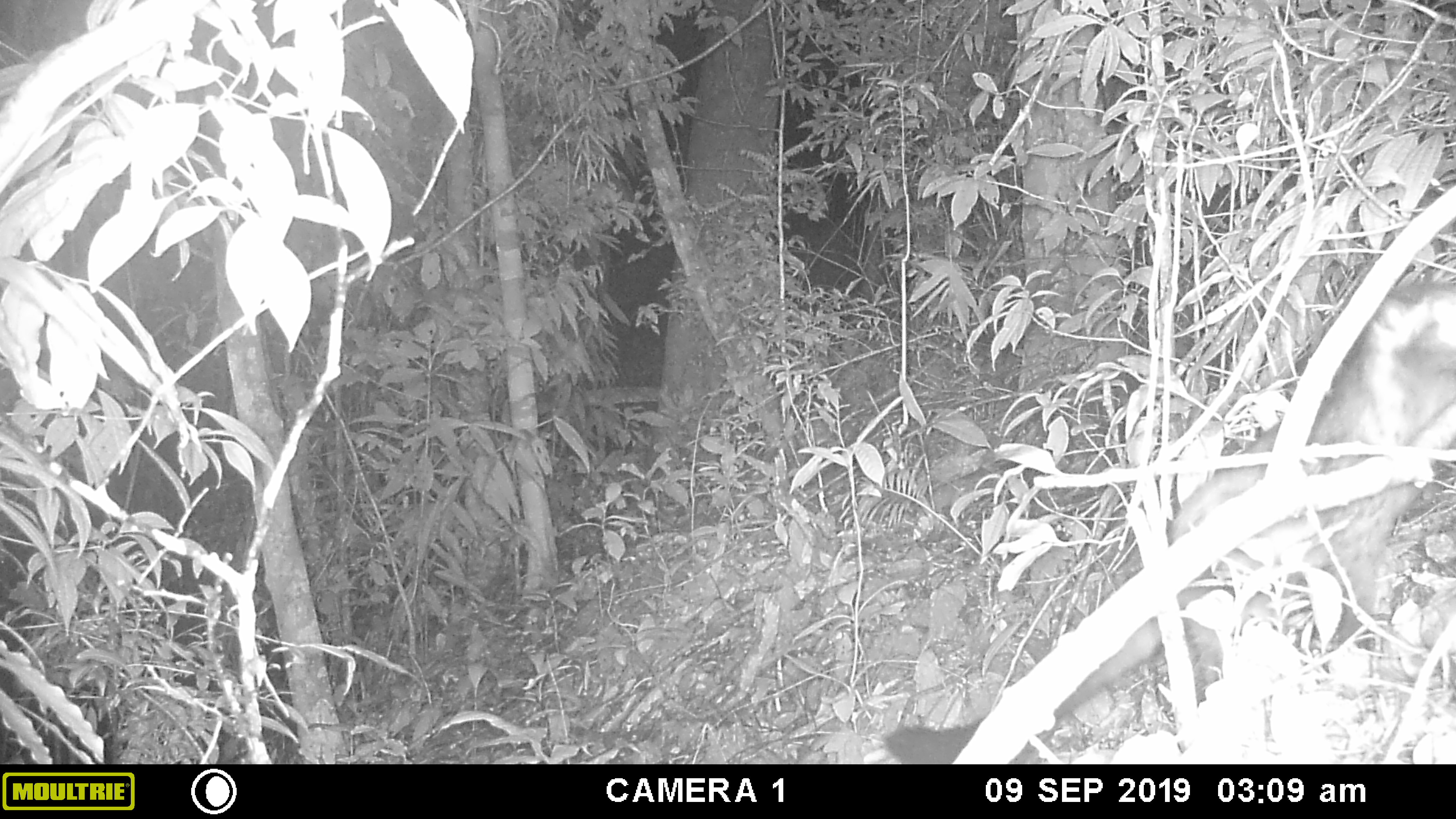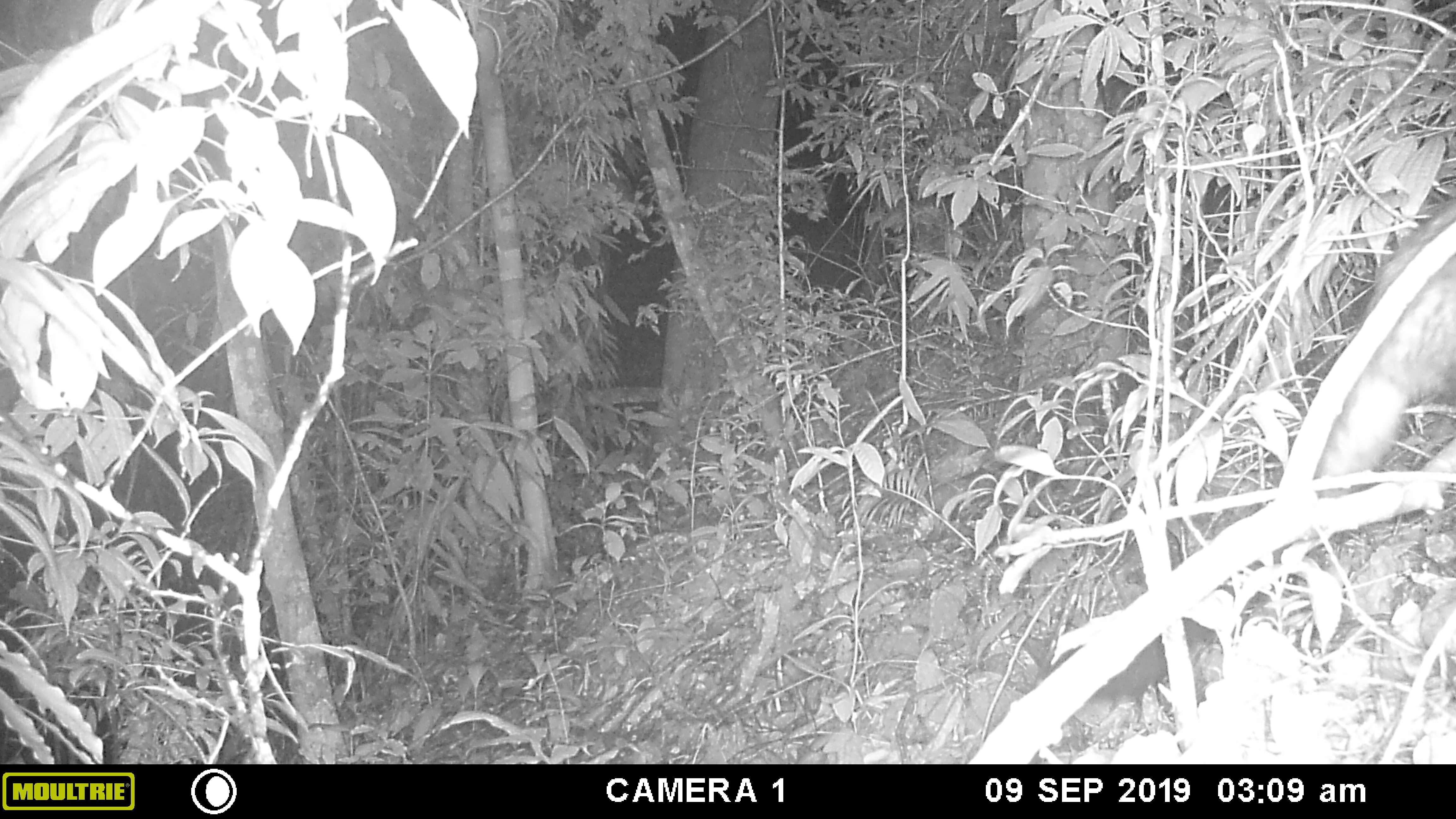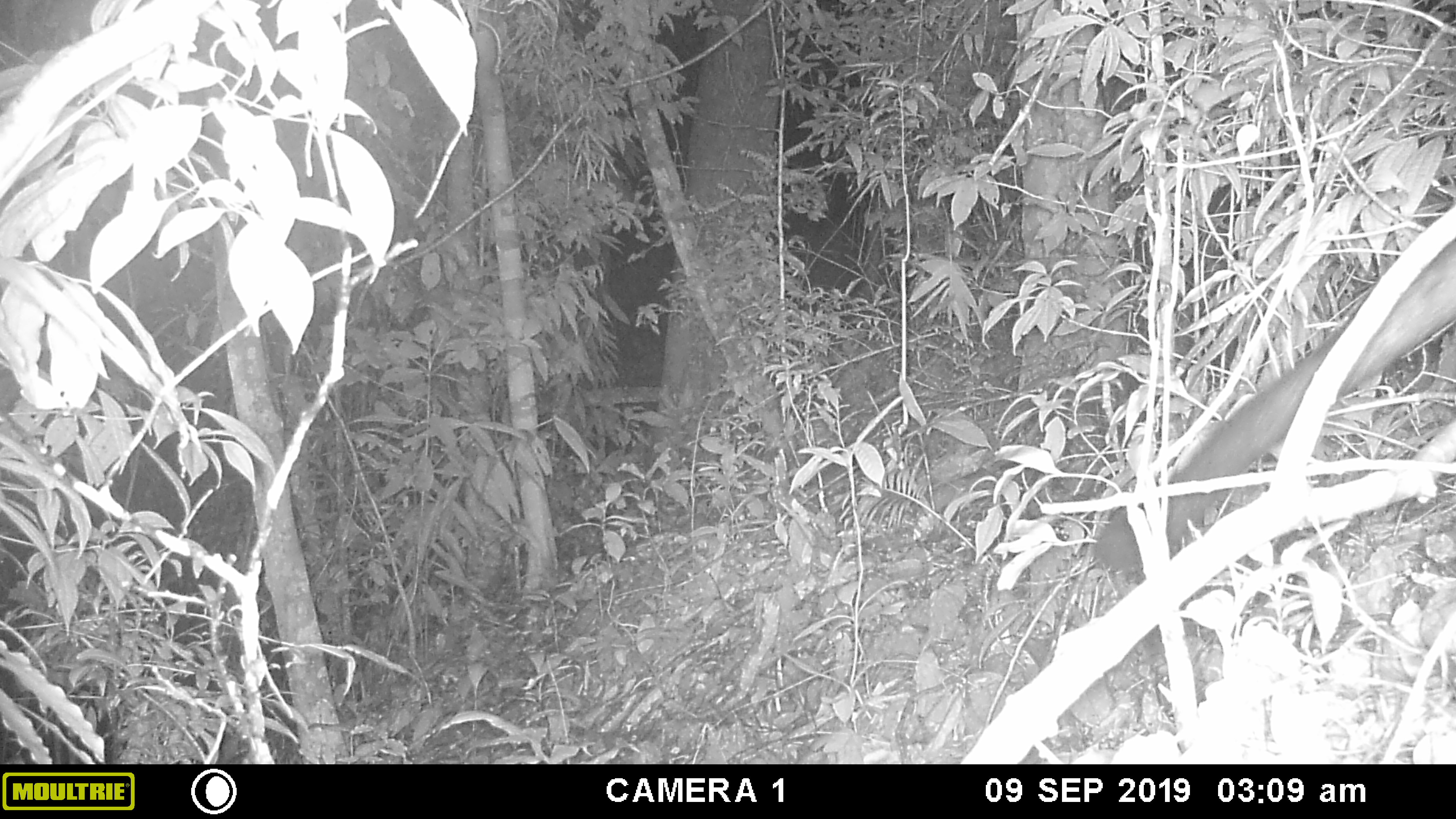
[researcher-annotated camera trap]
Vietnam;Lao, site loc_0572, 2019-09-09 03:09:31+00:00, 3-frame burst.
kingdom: Animalia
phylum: Chordata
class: Mammalia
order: Carnivora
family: Viverridae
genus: Paradoxurus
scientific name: Paradoxurus hermaphroditus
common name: common palm civet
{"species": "common palm civet (Paradoxurus hermaphroditus)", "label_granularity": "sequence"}